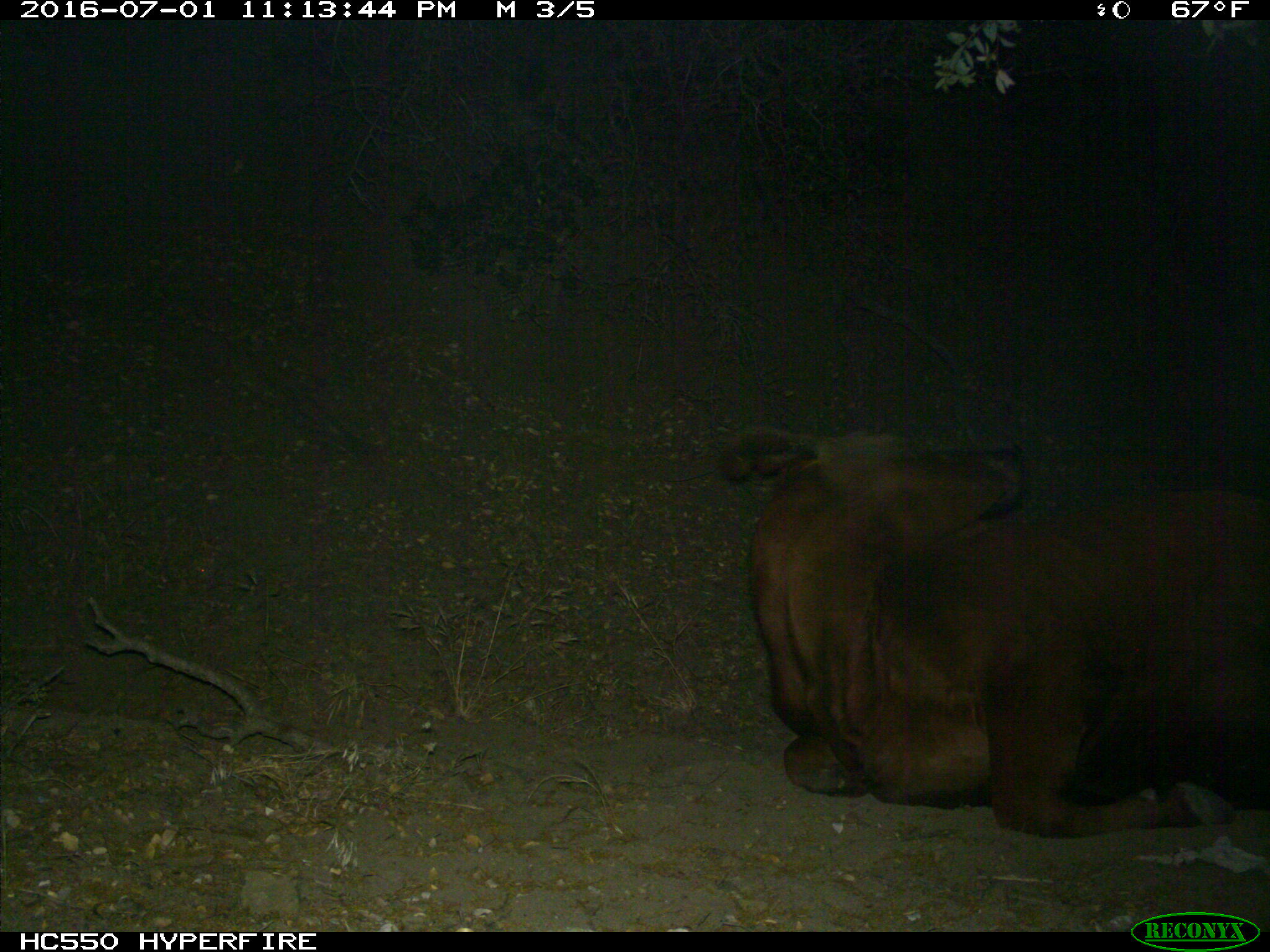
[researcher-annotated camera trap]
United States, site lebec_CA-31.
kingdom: Animalia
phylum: Chordata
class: Mammalia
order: Artiodactyla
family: Bovidae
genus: Bos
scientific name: Bos taurus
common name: domestic cow